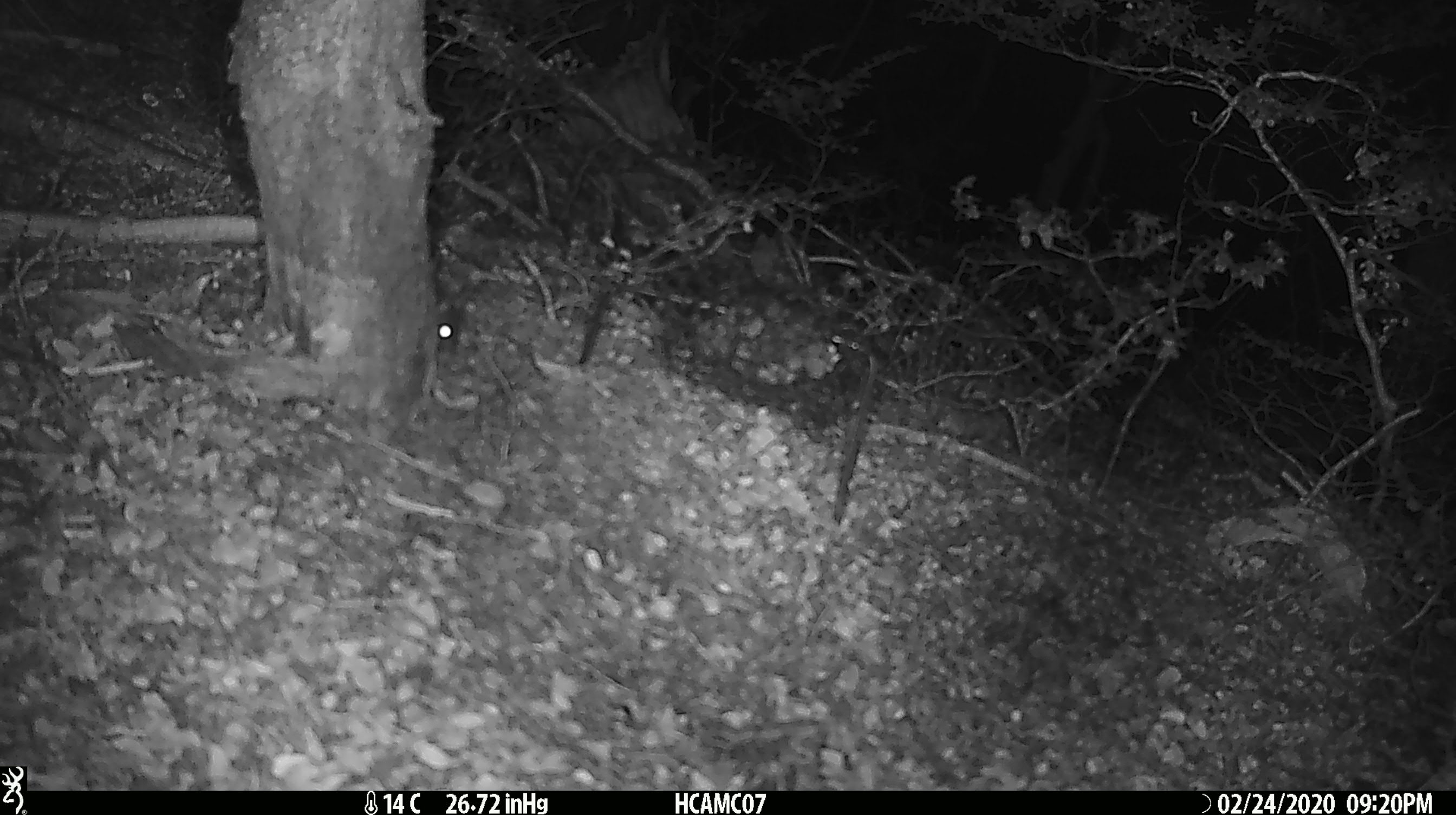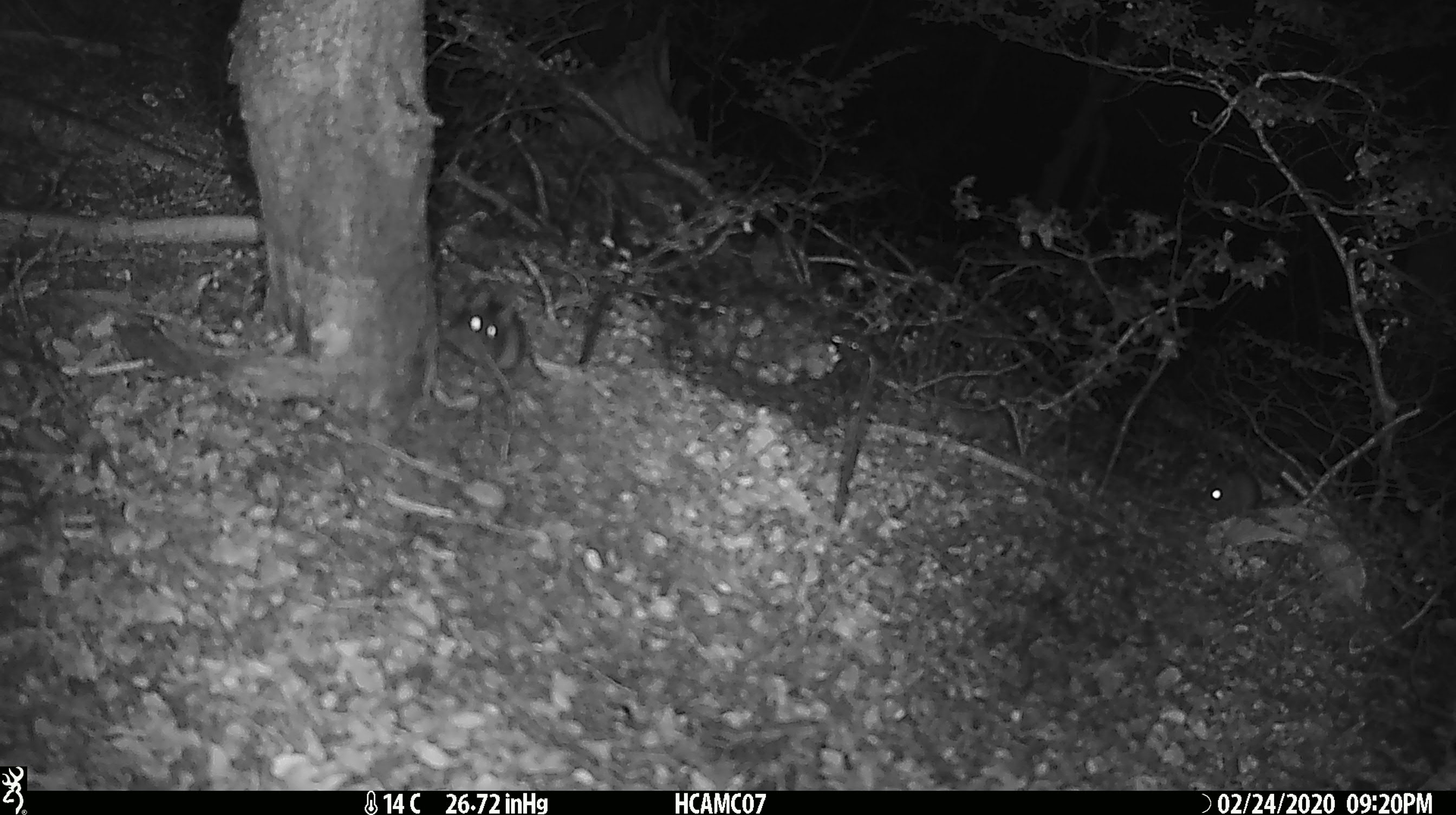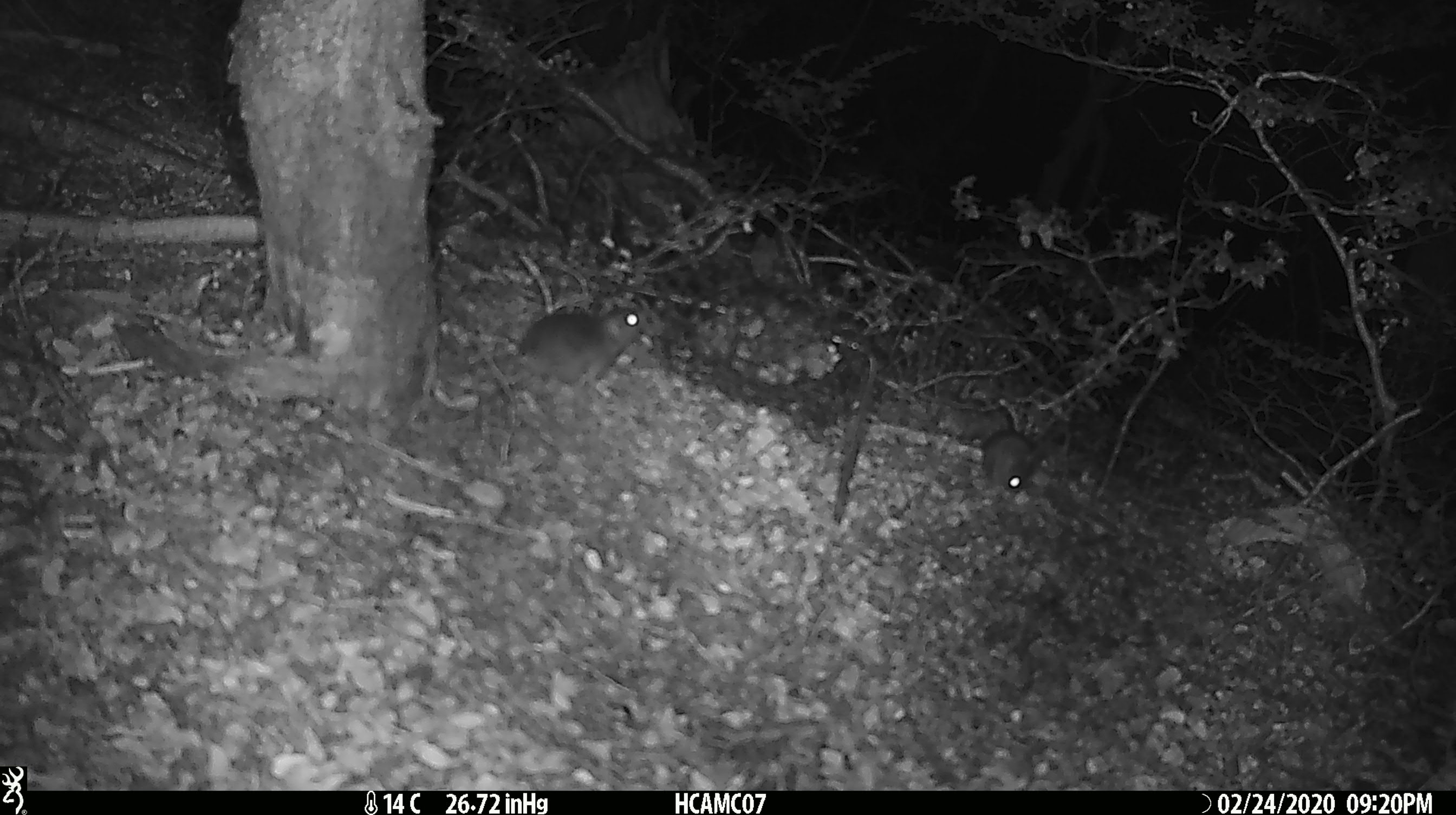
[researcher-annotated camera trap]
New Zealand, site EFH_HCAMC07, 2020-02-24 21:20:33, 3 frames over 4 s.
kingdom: Animalia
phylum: Chordata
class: Mammalia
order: Rodentia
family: Muridae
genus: Mus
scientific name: Mus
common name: mouse